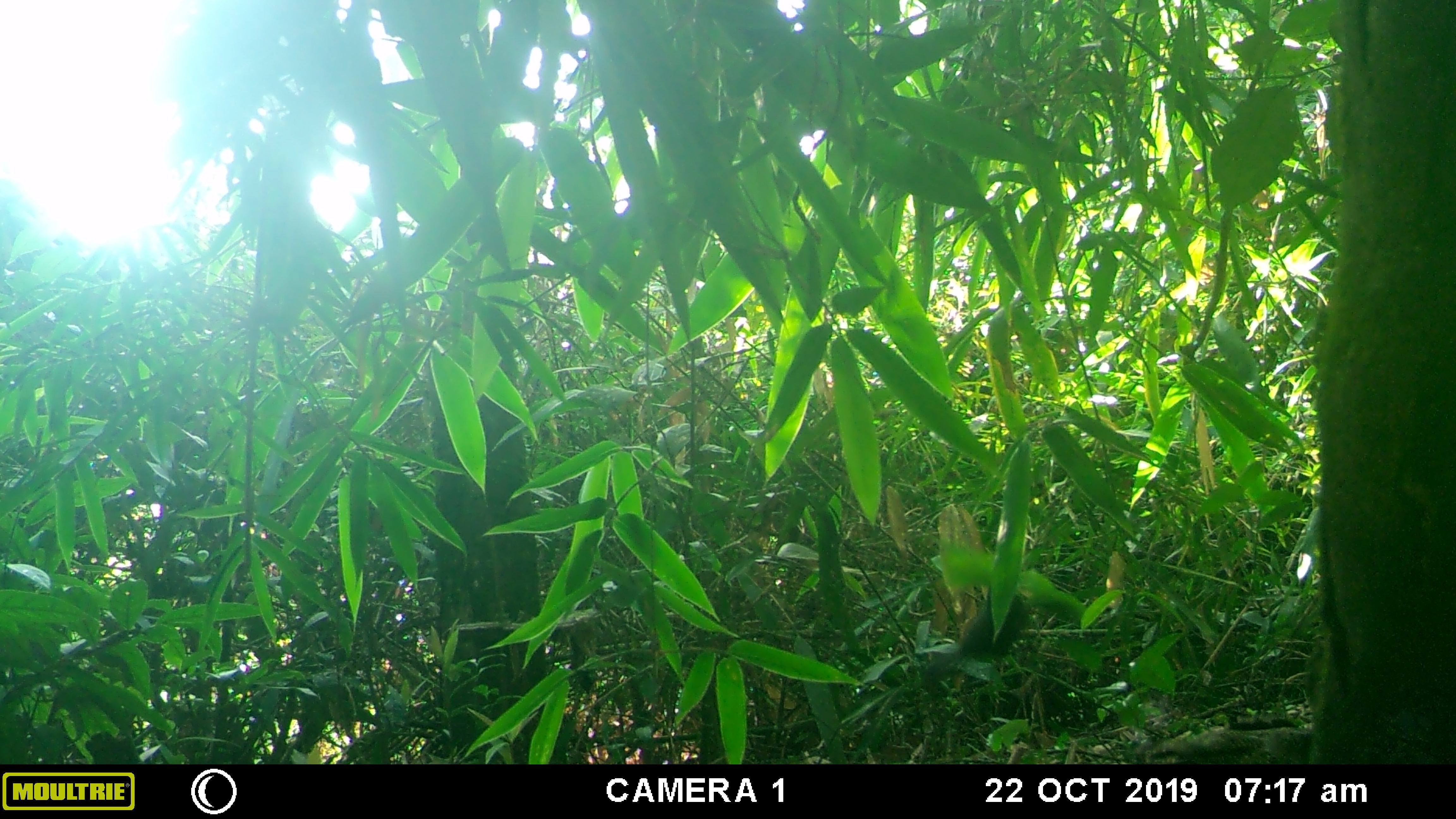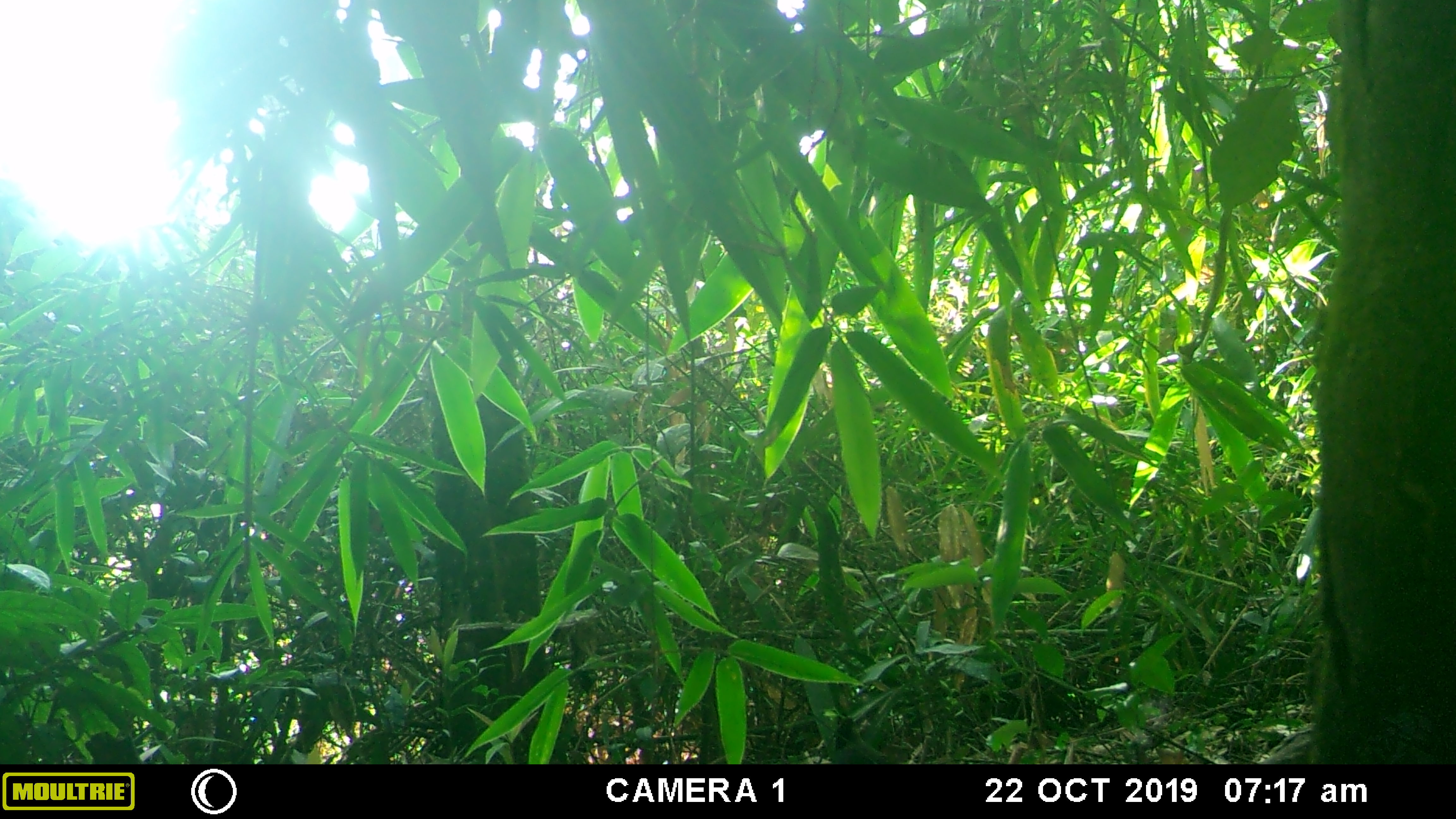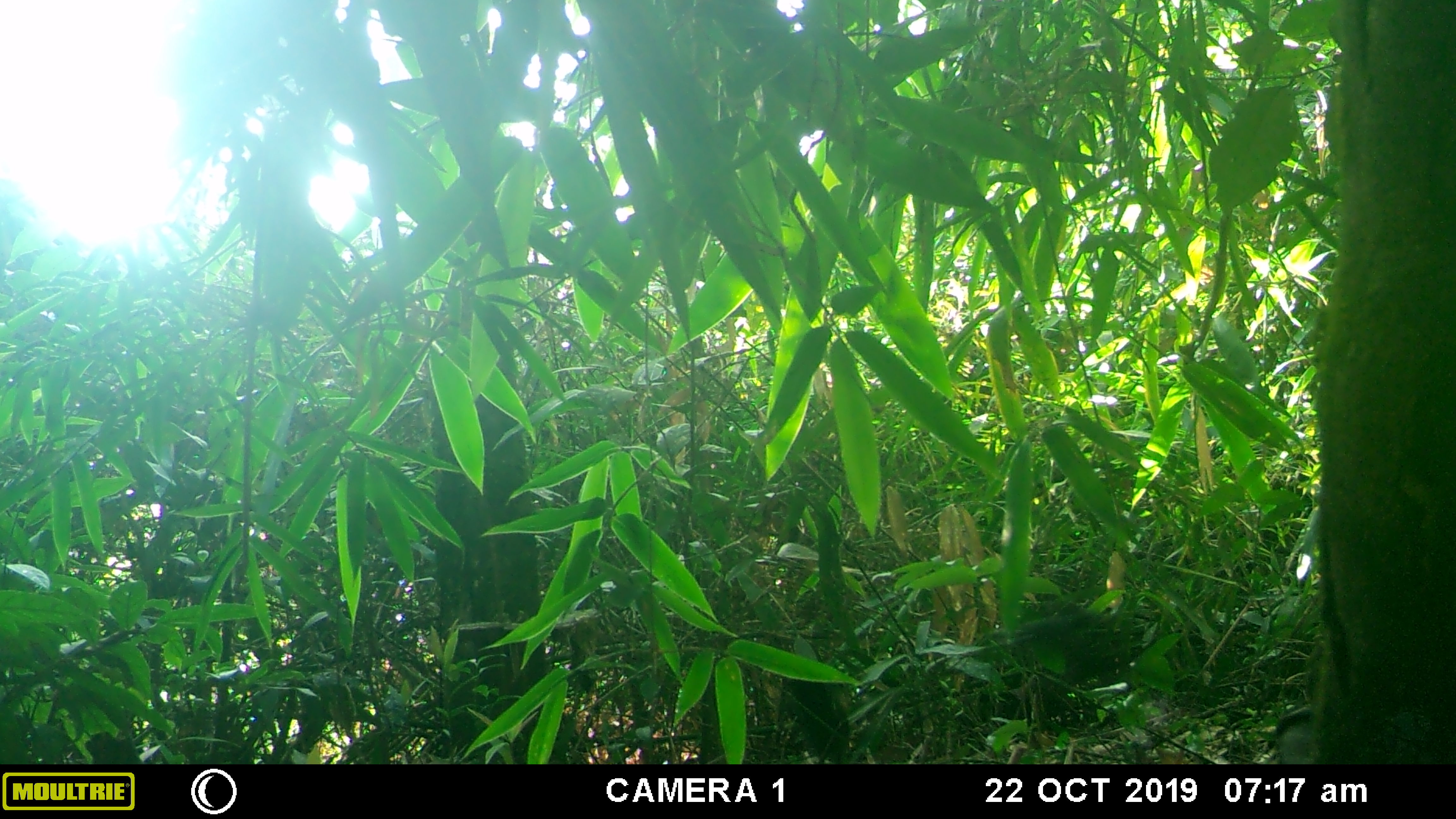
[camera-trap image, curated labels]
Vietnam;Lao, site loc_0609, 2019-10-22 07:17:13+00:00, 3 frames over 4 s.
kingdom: Animalia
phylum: Chordata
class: Aves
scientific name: Aves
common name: bird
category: unidentified bird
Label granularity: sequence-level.